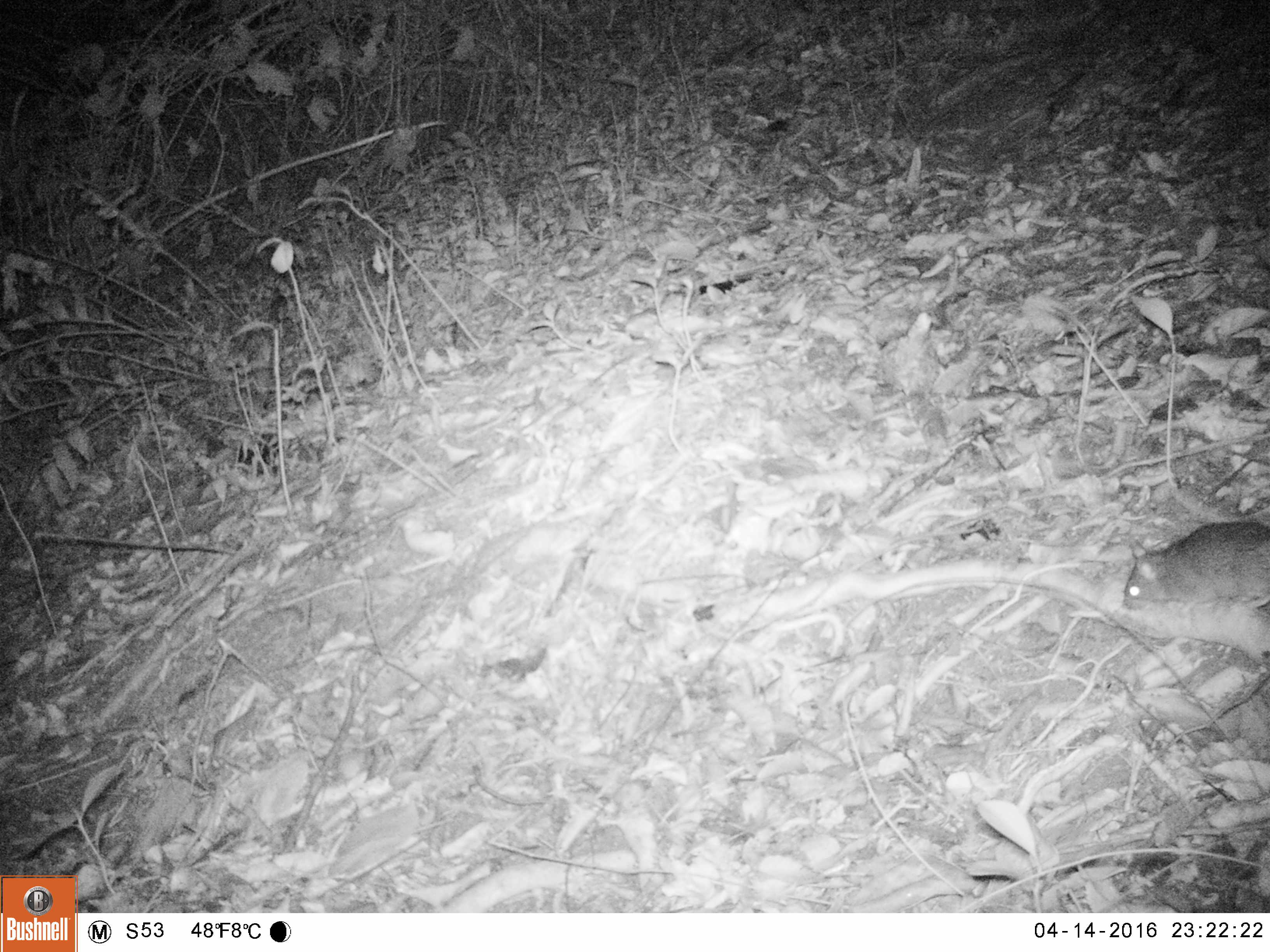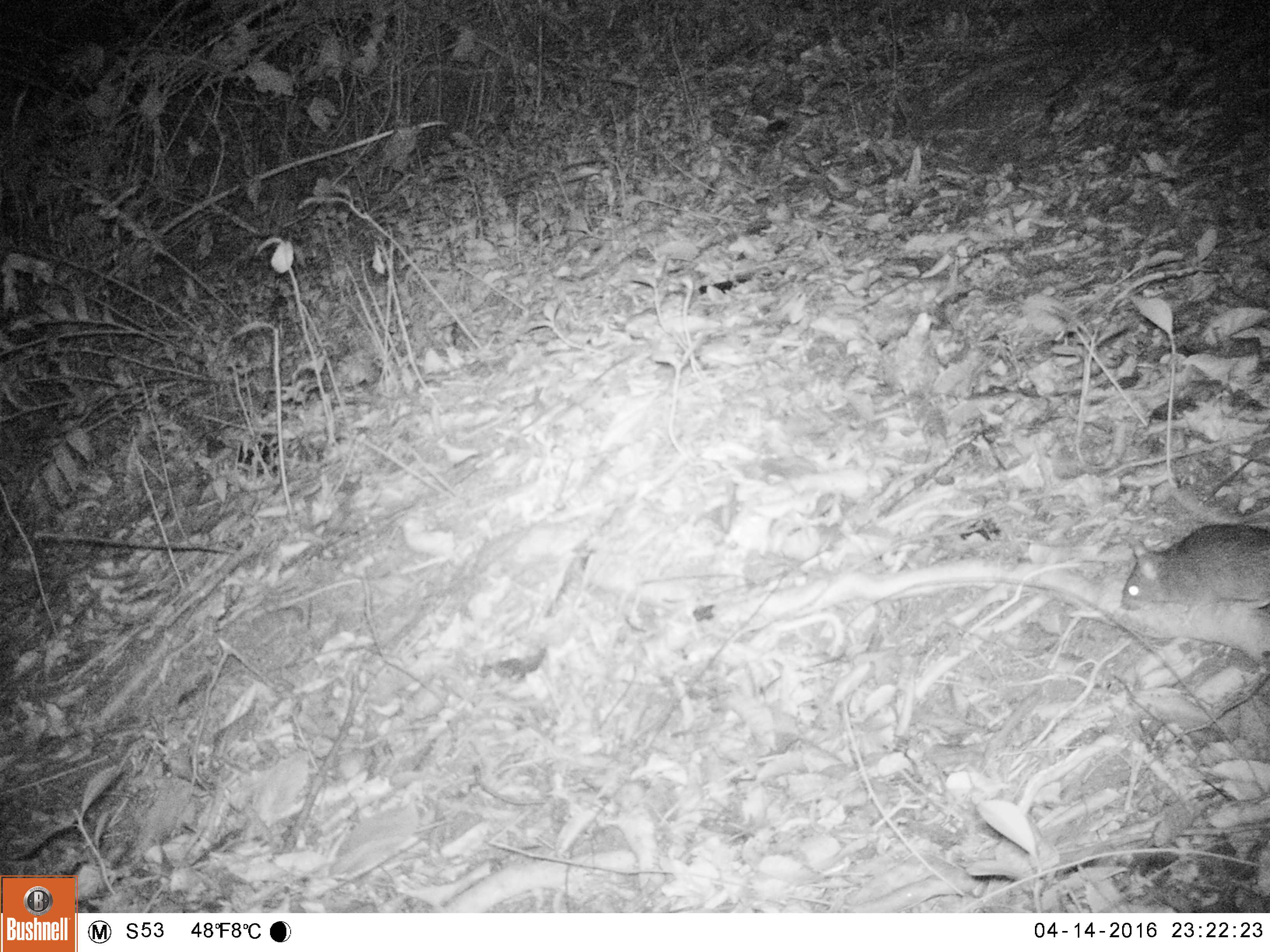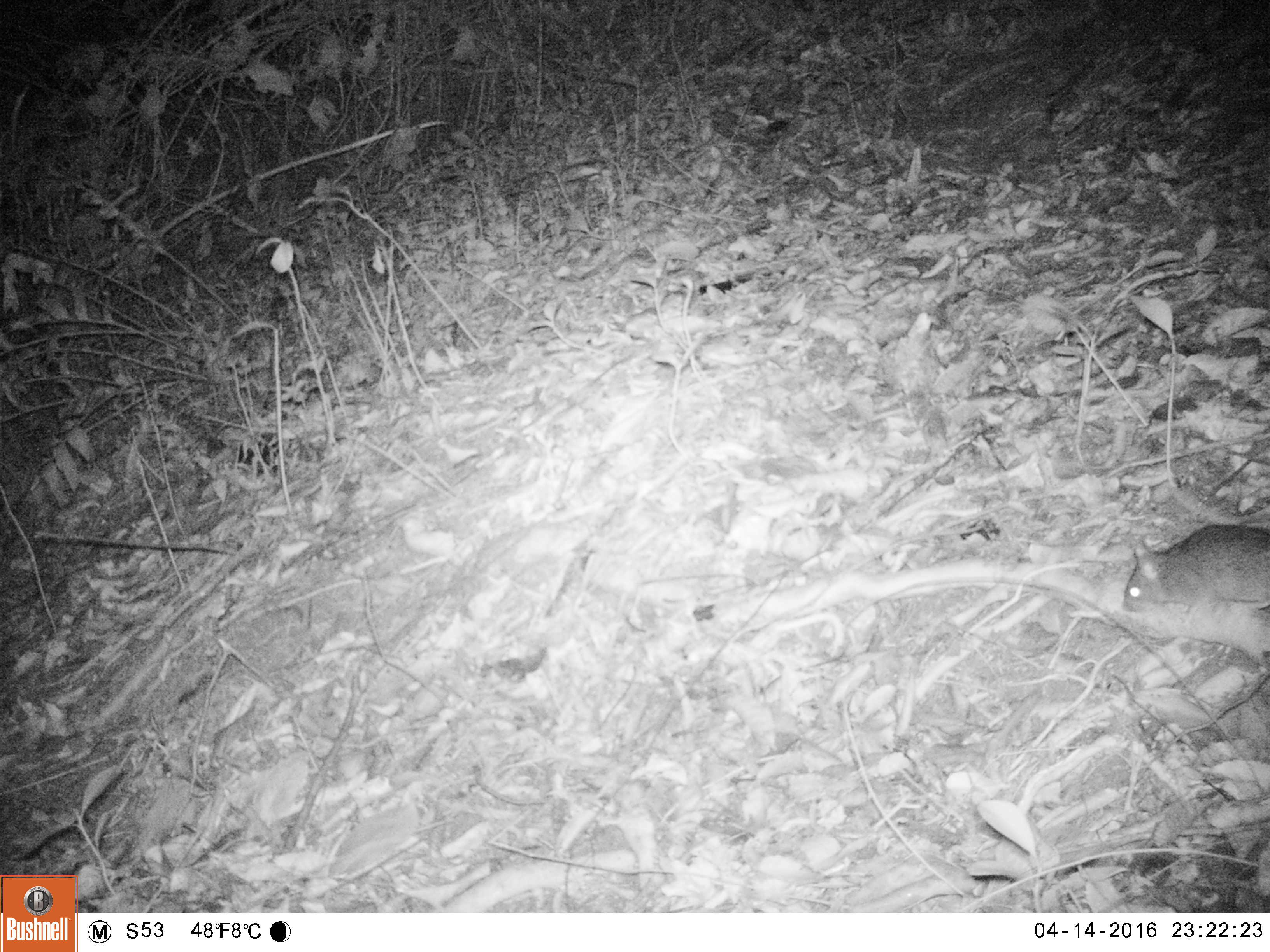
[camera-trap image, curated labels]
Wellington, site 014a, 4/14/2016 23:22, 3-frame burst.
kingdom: Animalia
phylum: Chordata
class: Mammalia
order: Rodentia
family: Muridae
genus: Rattus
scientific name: Rattus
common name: rat